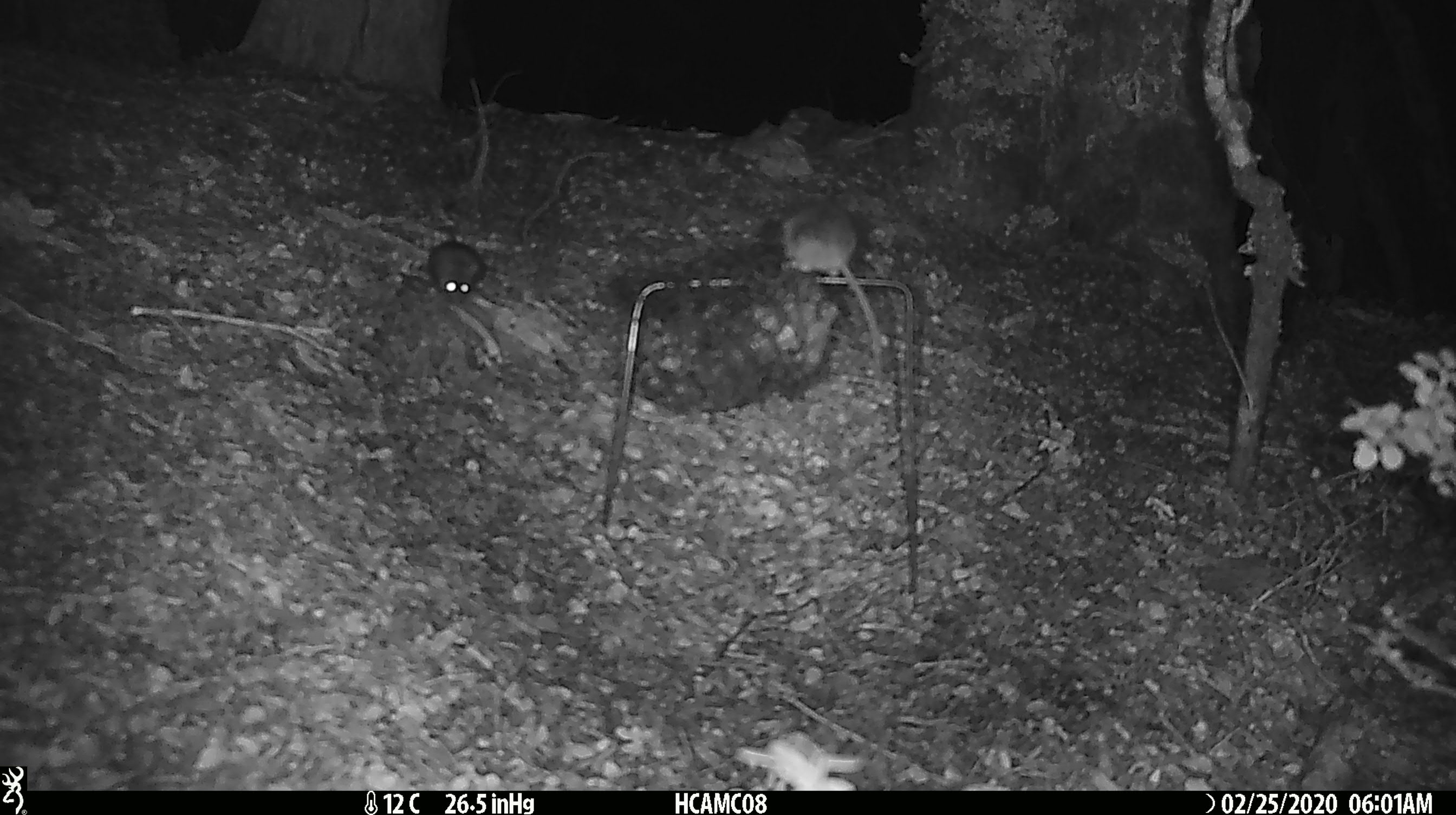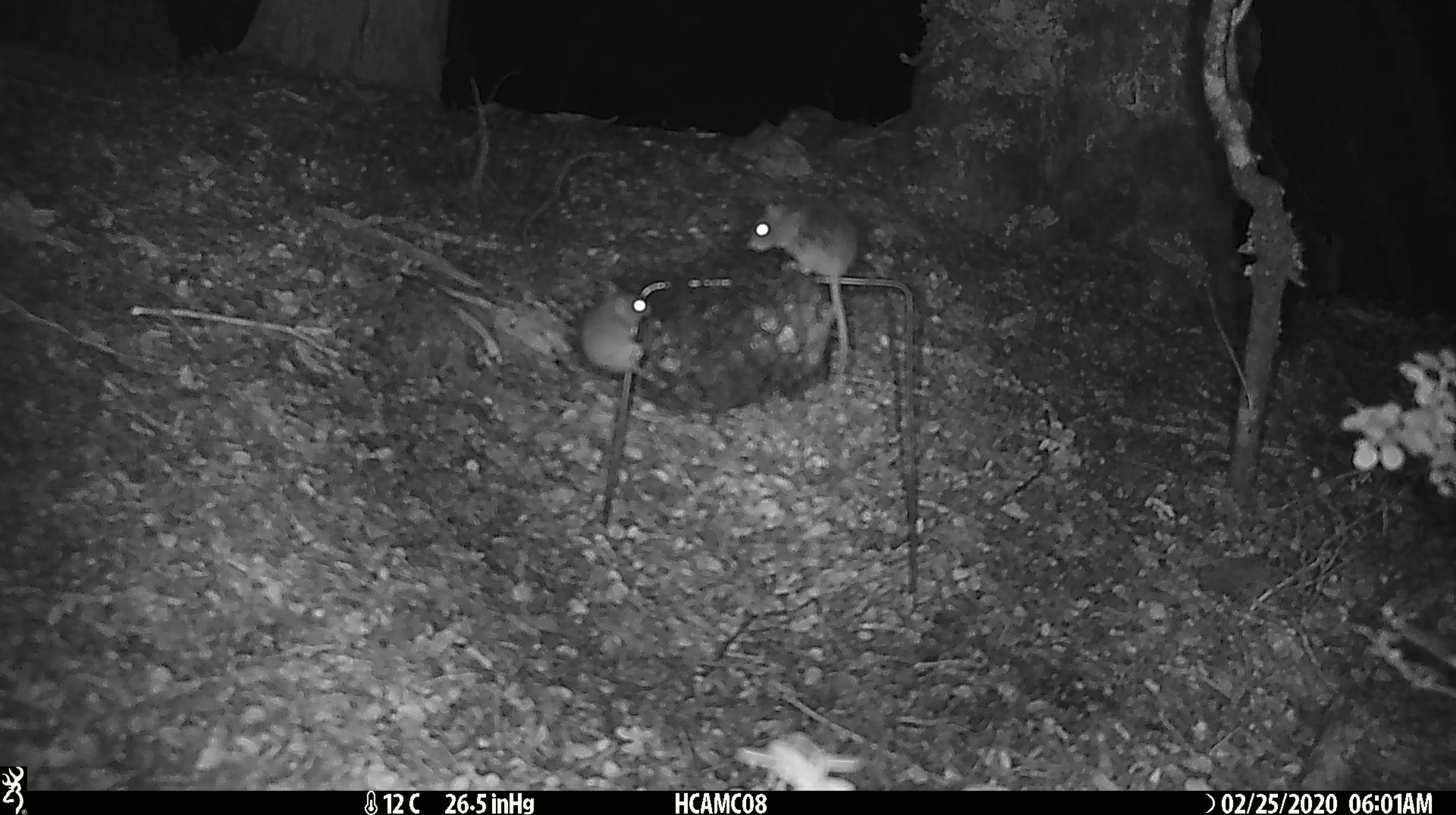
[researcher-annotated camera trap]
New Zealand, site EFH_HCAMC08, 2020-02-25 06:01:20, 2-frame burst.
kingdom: Animalia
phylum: Chordata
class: Mammalia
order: Rodentia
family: Muridae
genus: Mus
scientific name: Mus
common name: mouse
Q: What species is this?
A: Mouse (Mus).